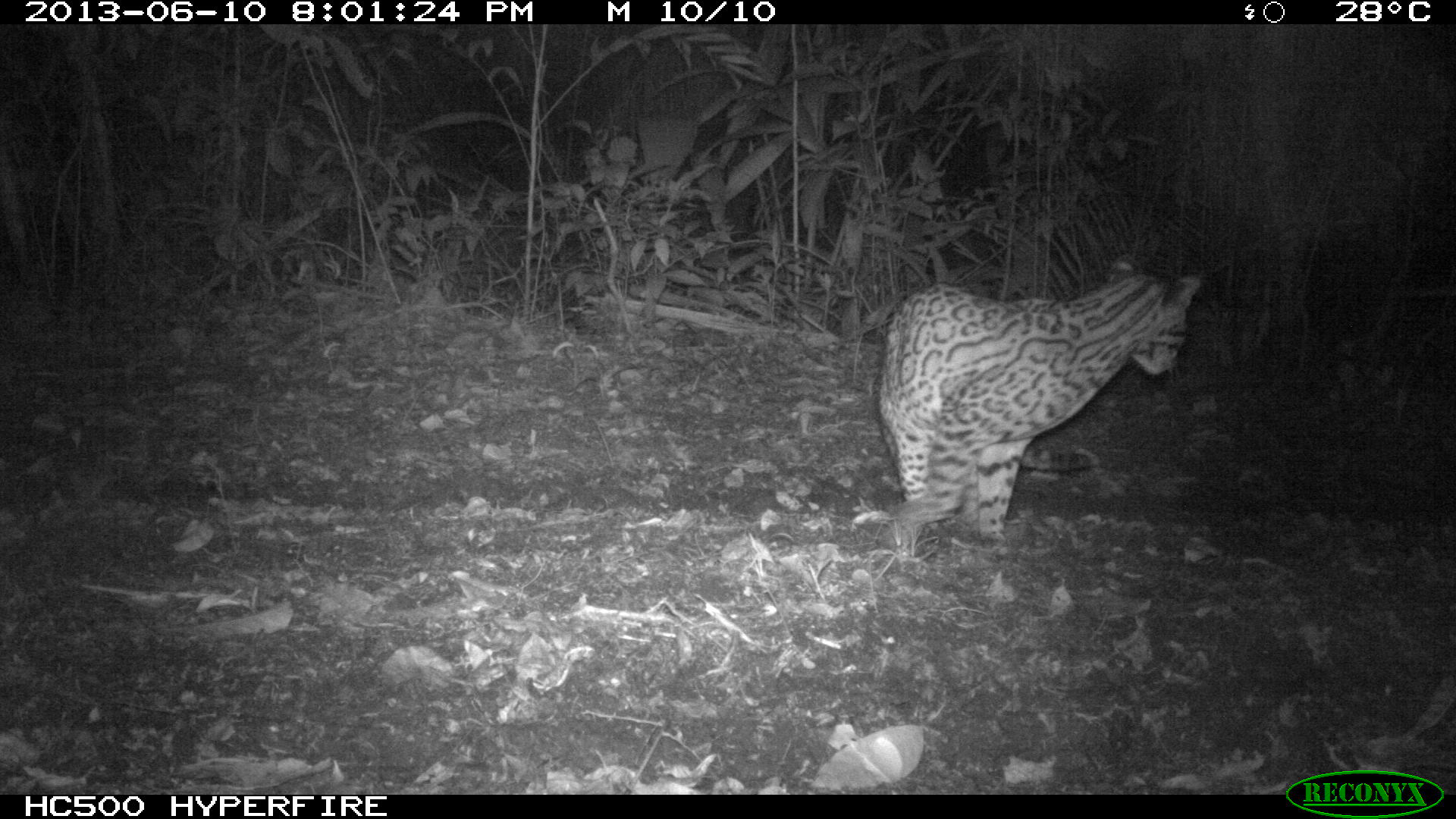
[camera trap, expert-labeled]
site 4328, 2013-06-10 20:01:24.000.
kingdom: Animalia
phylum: Chordata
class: Mammalia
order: Carnivora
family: Felidae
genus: Leopardus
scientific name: Leopardus pardalis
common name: ocelot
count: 1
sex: female